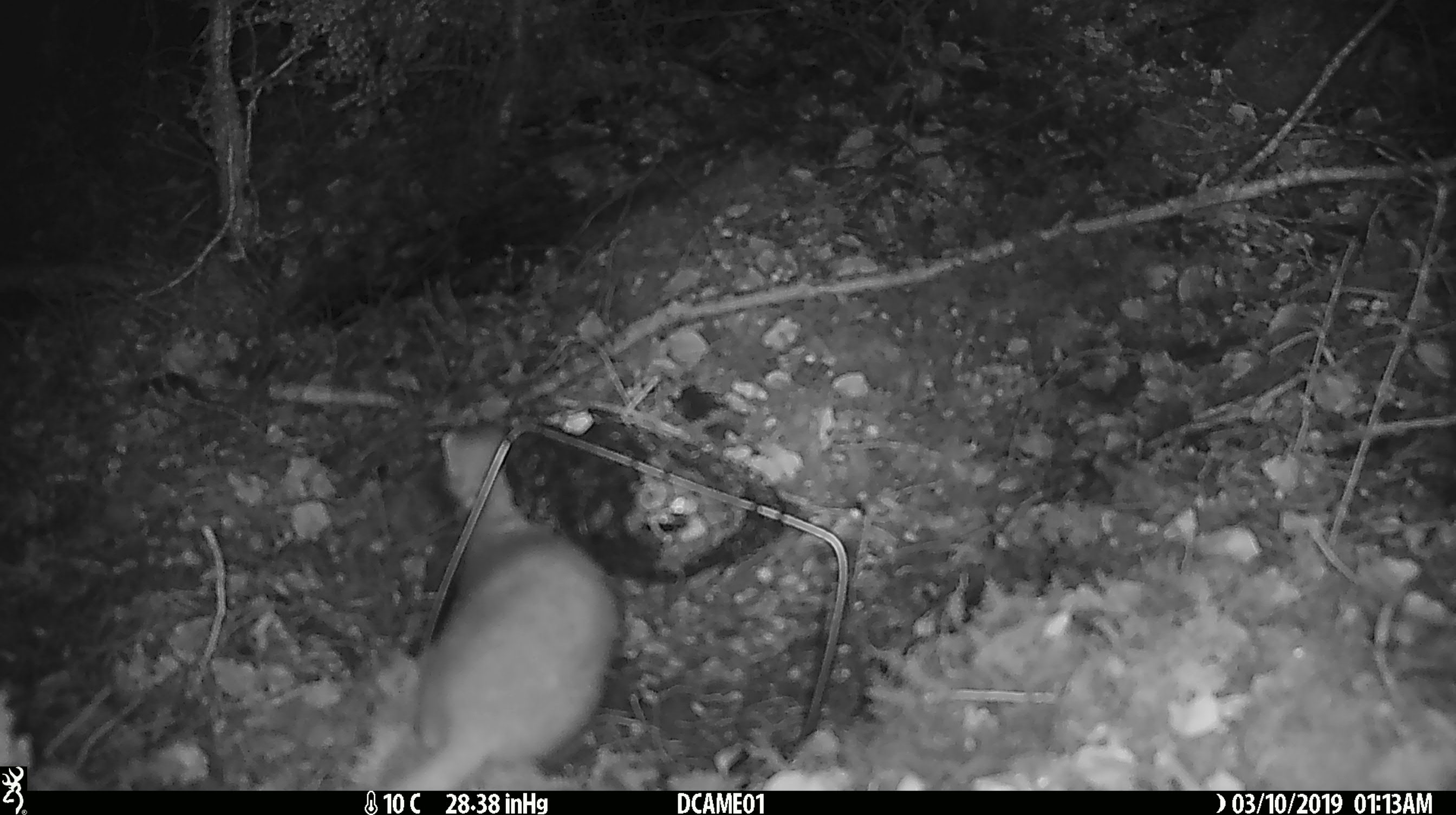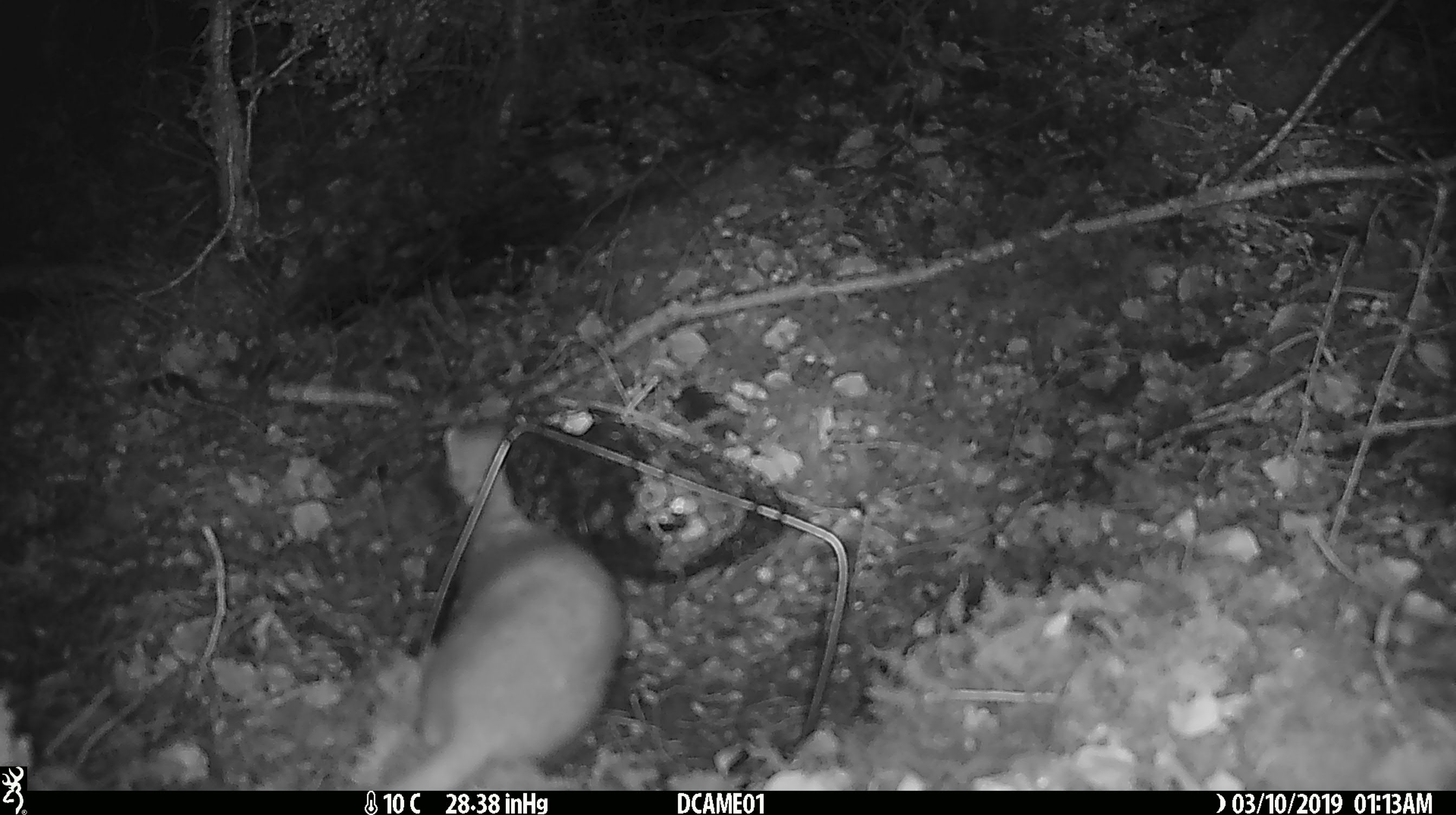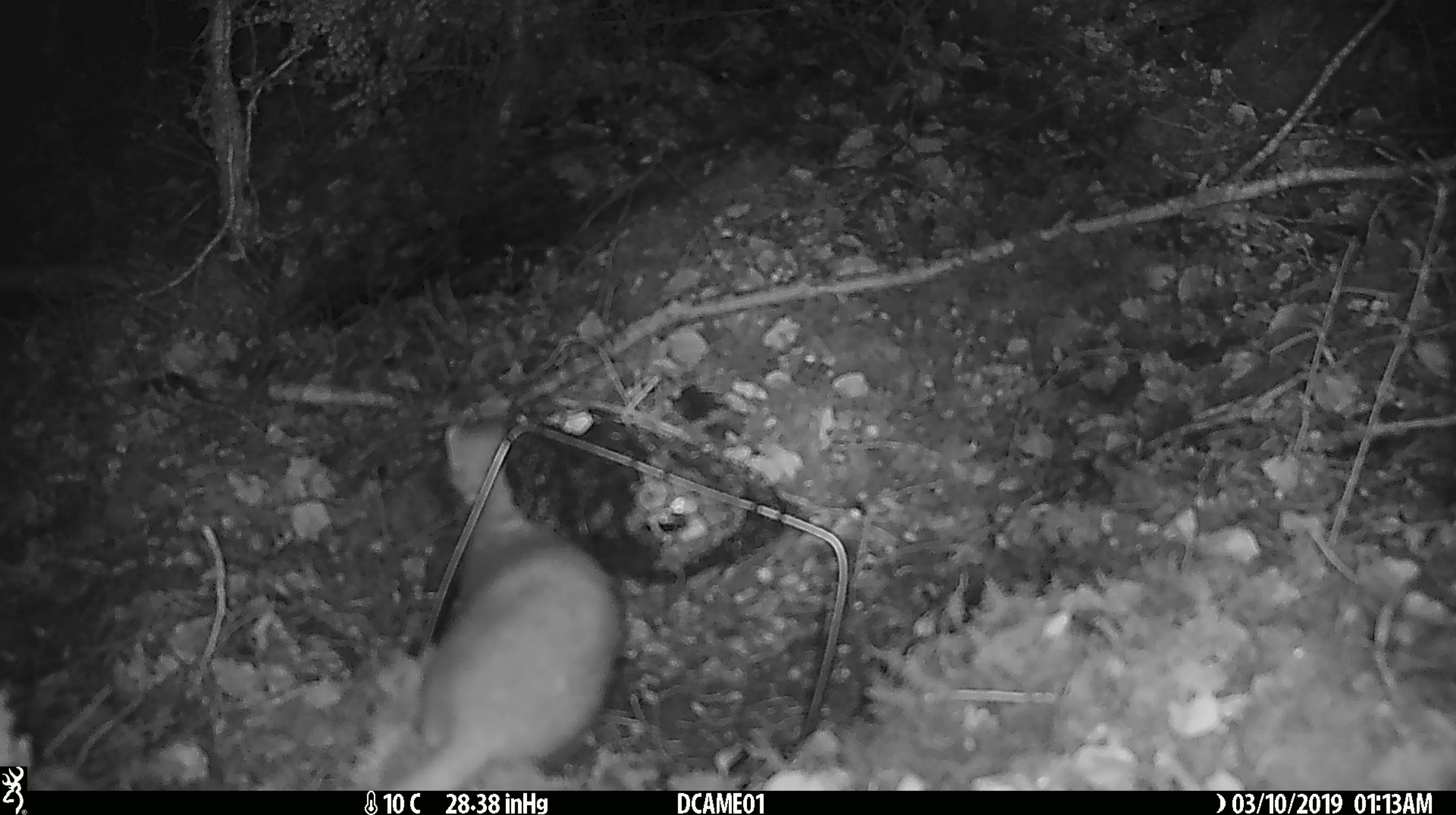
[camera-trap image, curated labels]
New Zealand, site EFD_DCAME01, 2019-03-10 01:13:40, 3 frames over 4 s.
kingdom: Animalia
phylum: Chordata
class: Mammalia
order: Carnivora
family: Mustelidae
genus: Mustela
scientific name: Mustela erminea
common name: stoat